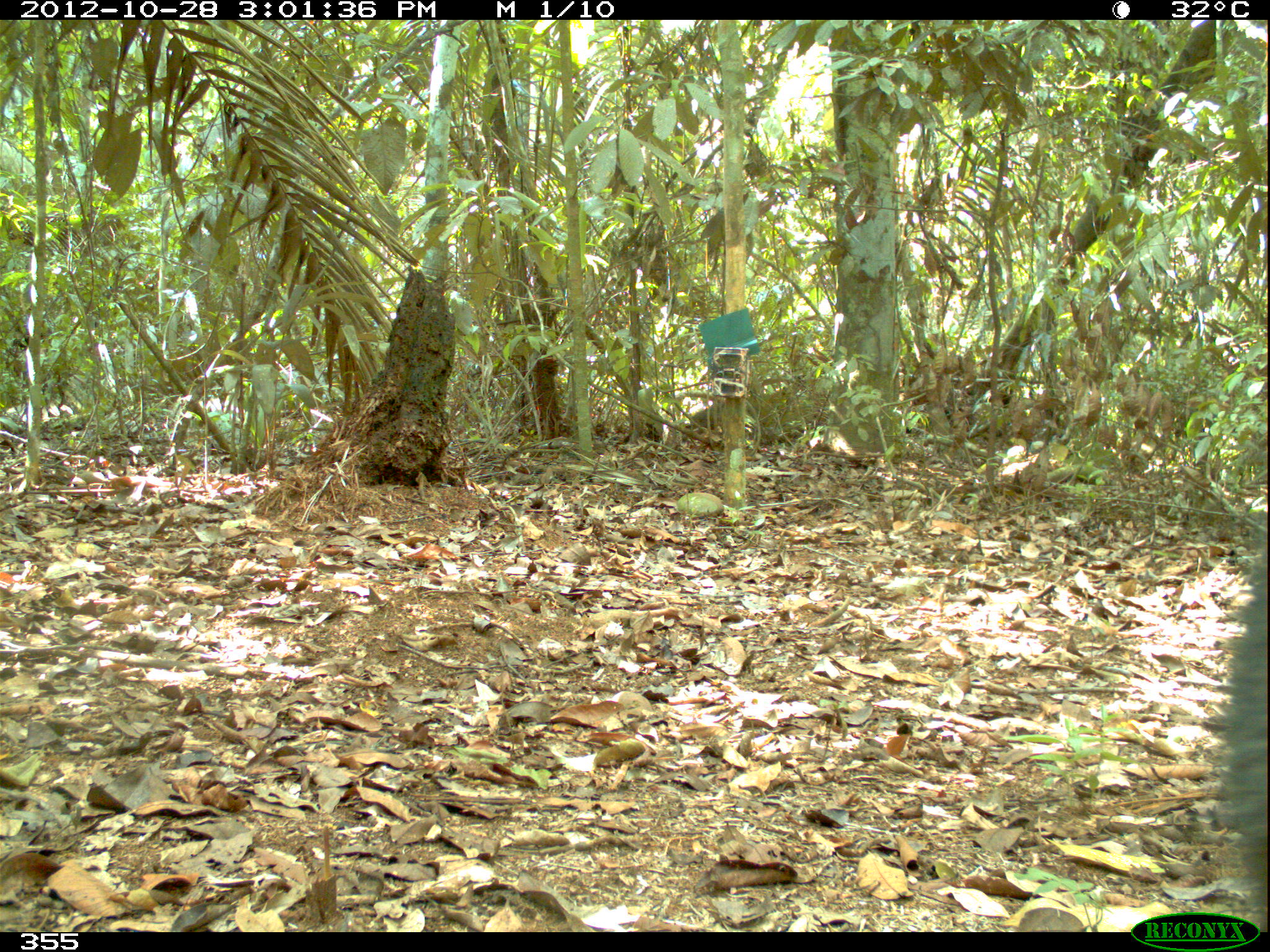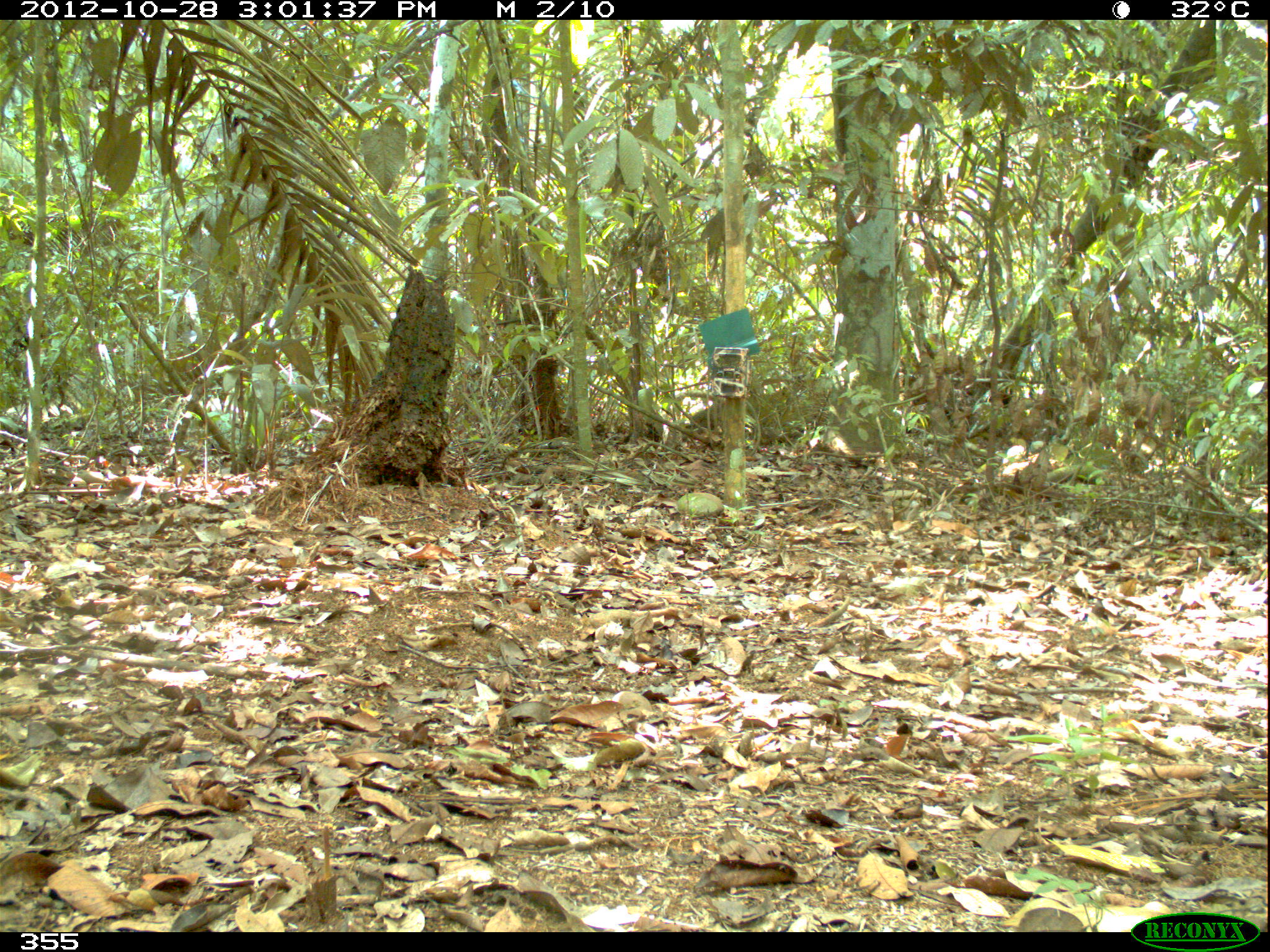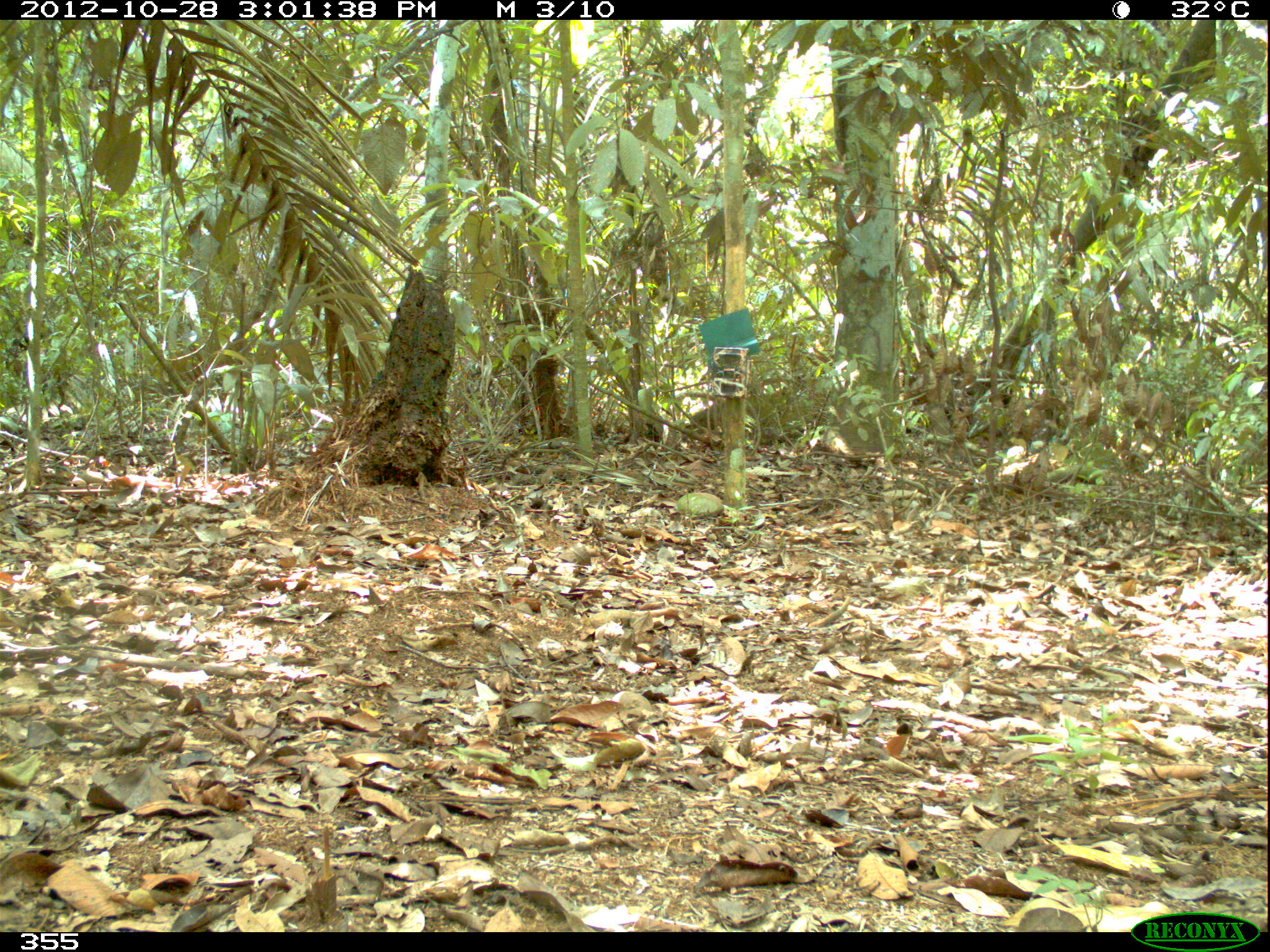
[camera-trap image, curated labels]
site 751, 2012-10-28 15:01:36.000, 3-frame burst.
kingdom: Animalia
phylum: Chordata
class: Mammalia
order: Artiodactyla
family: Tayassuidae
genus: Tayassu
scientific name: Tayassu pecari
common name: white-lipped peccary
Tayassu pecari (white-lipped peccary).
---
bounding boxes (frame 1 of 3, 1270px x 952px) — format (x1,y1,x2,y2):
tayassu pecari: (1206,508,1268,925)